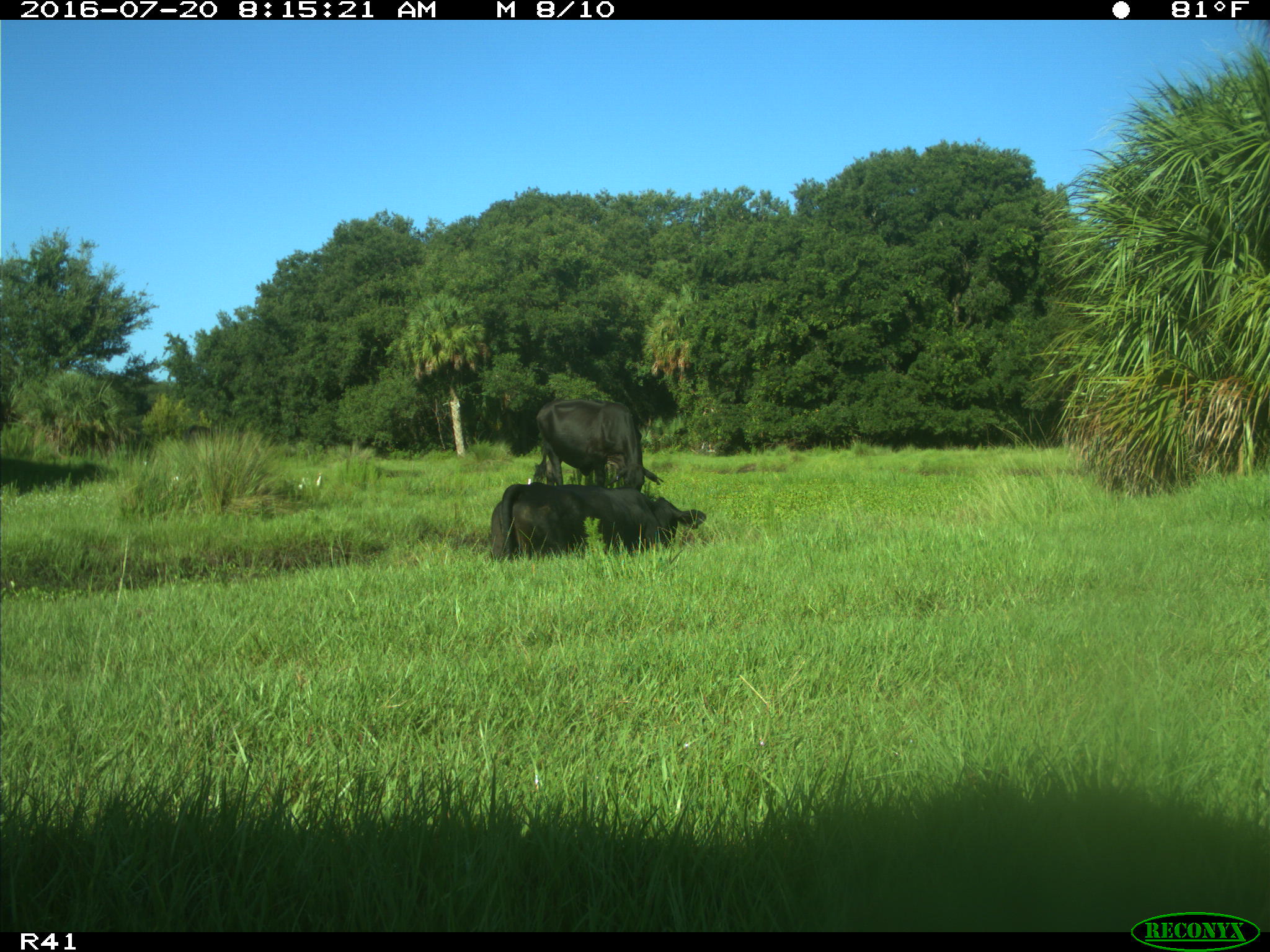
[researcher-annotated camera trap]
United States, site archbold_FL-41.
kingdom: Animalia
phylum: Chordata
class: Mammalia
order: Artiodactyla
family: Bovidae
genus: Bos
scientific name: Bos taurus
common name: domestic cow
Bos taurus (domestic cow).